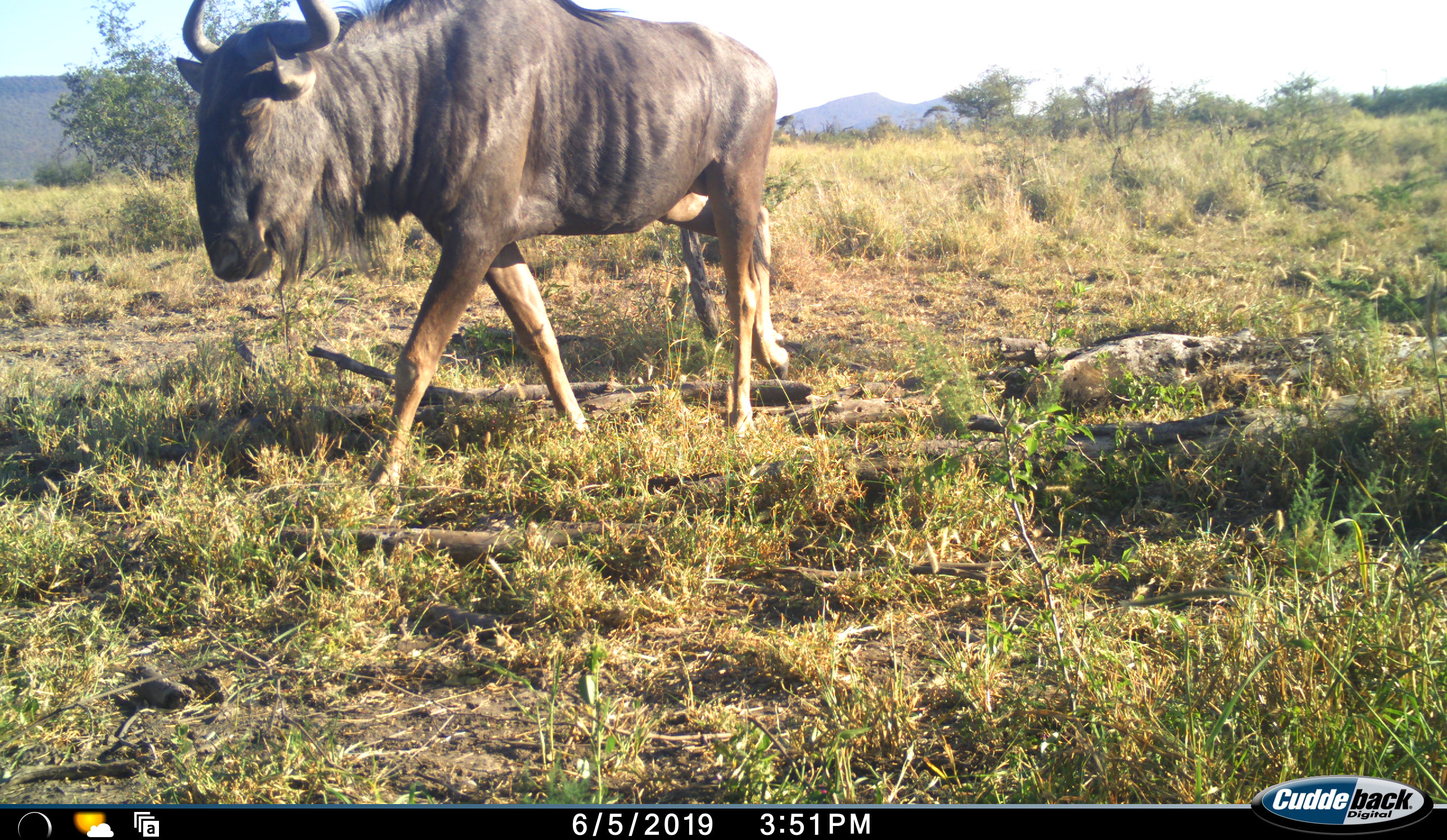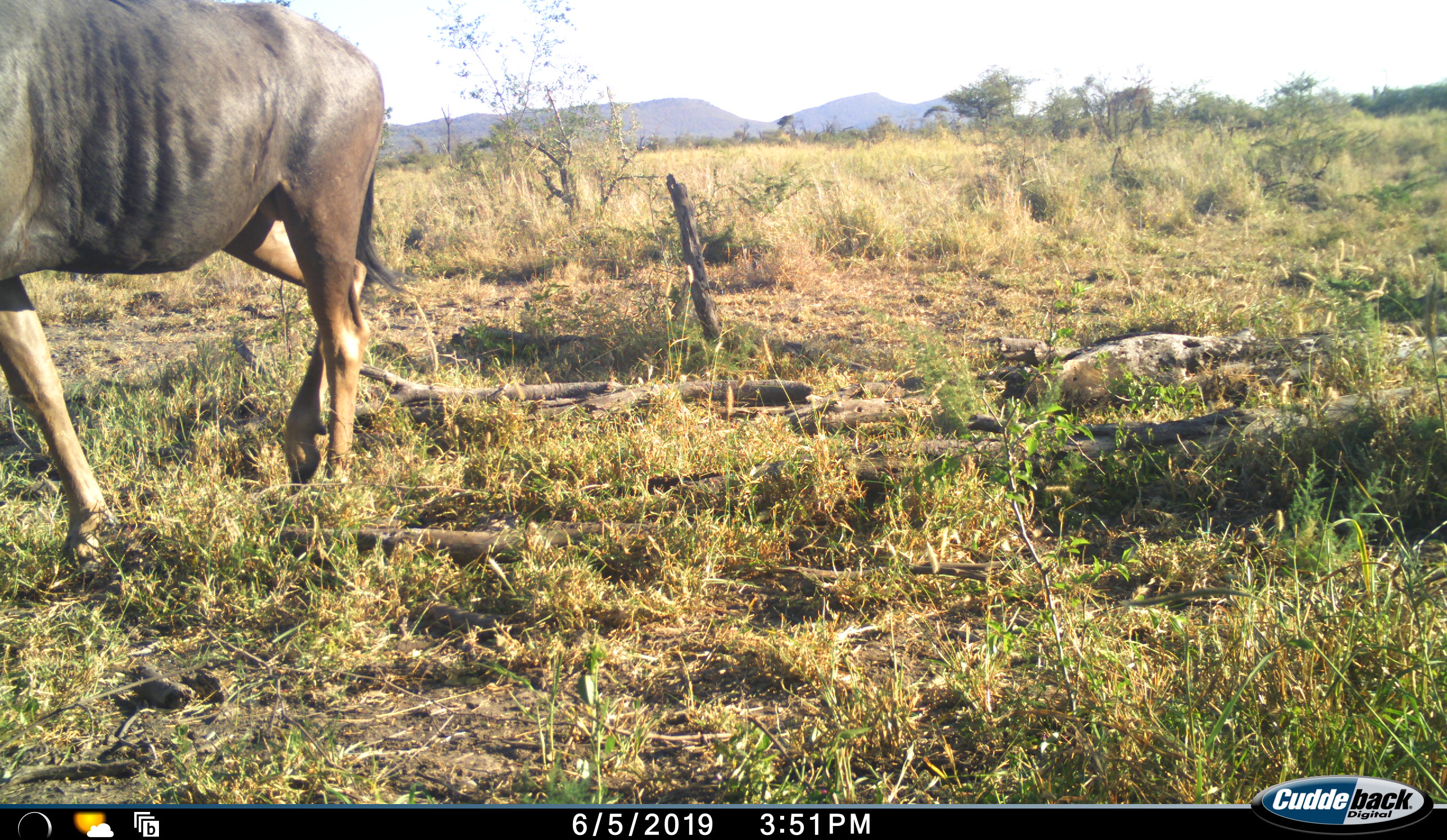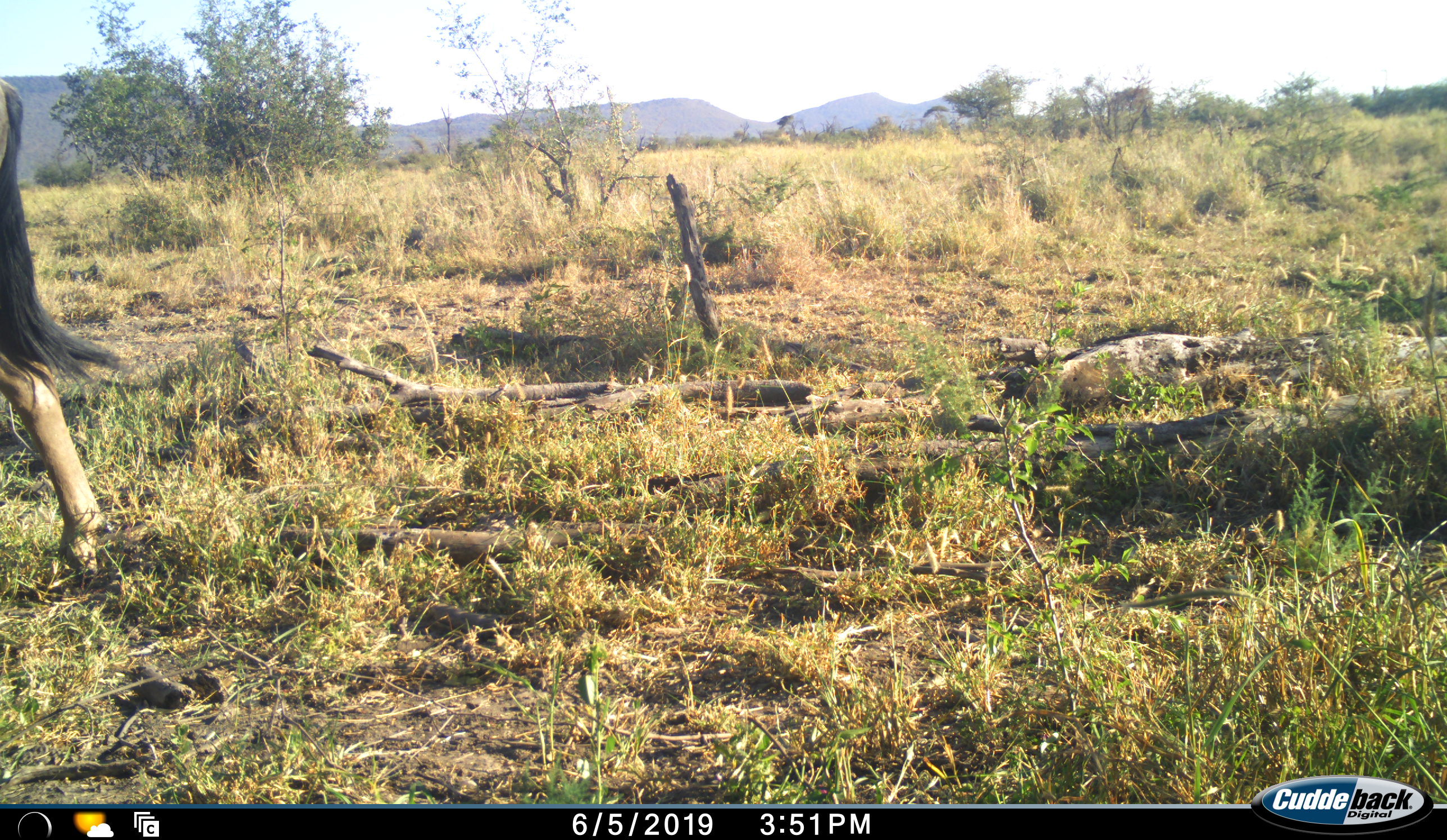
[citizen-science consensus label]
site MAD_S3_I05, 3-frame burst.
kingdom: Animalia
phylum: Chordata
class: Mammalia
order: Artiodactyla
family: Bovidae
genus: Connochaetes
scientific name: Connochaetes taurinus taurinus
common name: blue wildebeest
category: wildebeestblue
Wildebeestblue (blue wildebeest) (Connochaetes taurinus taurinus), count 1. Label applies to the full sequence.